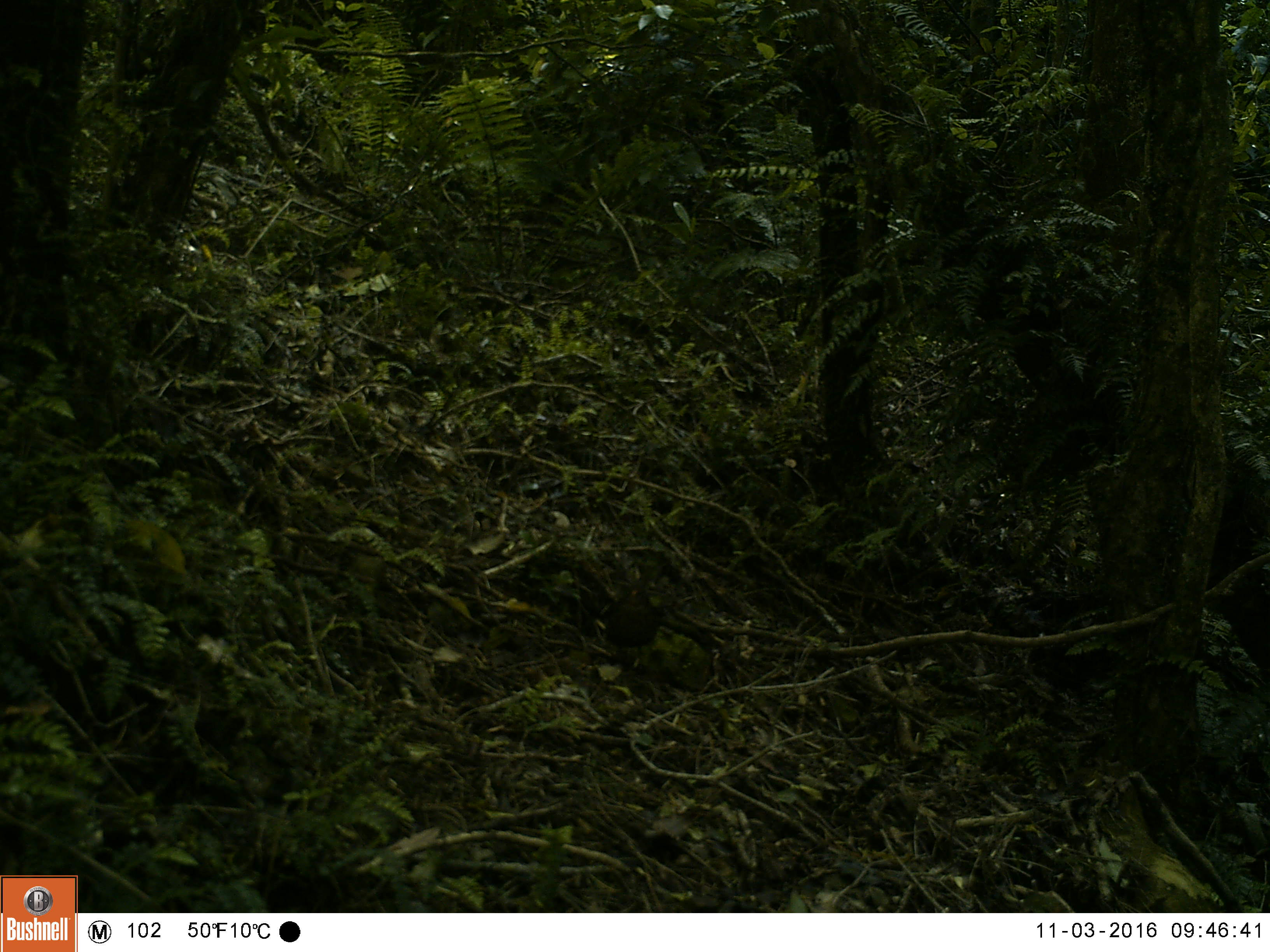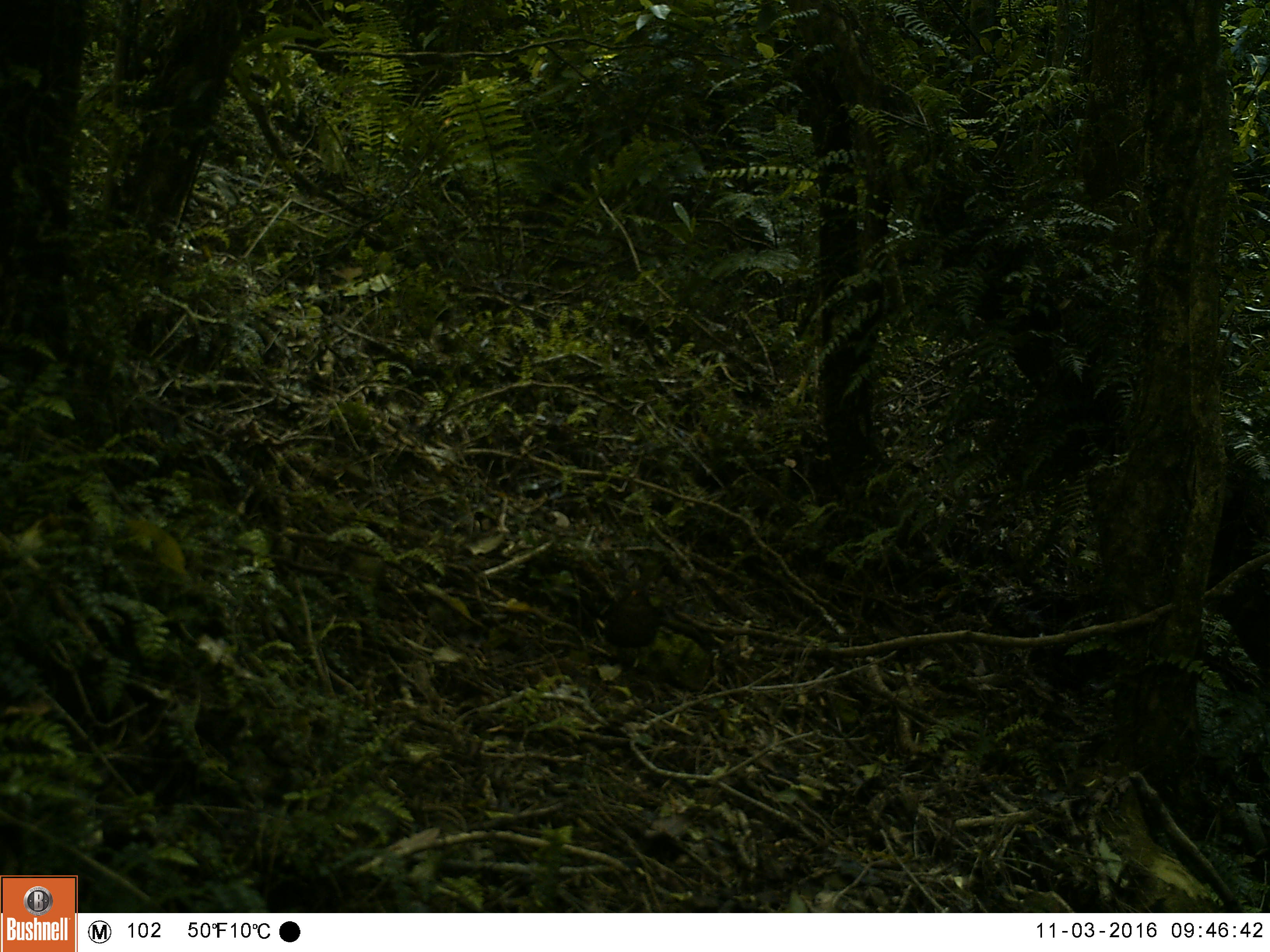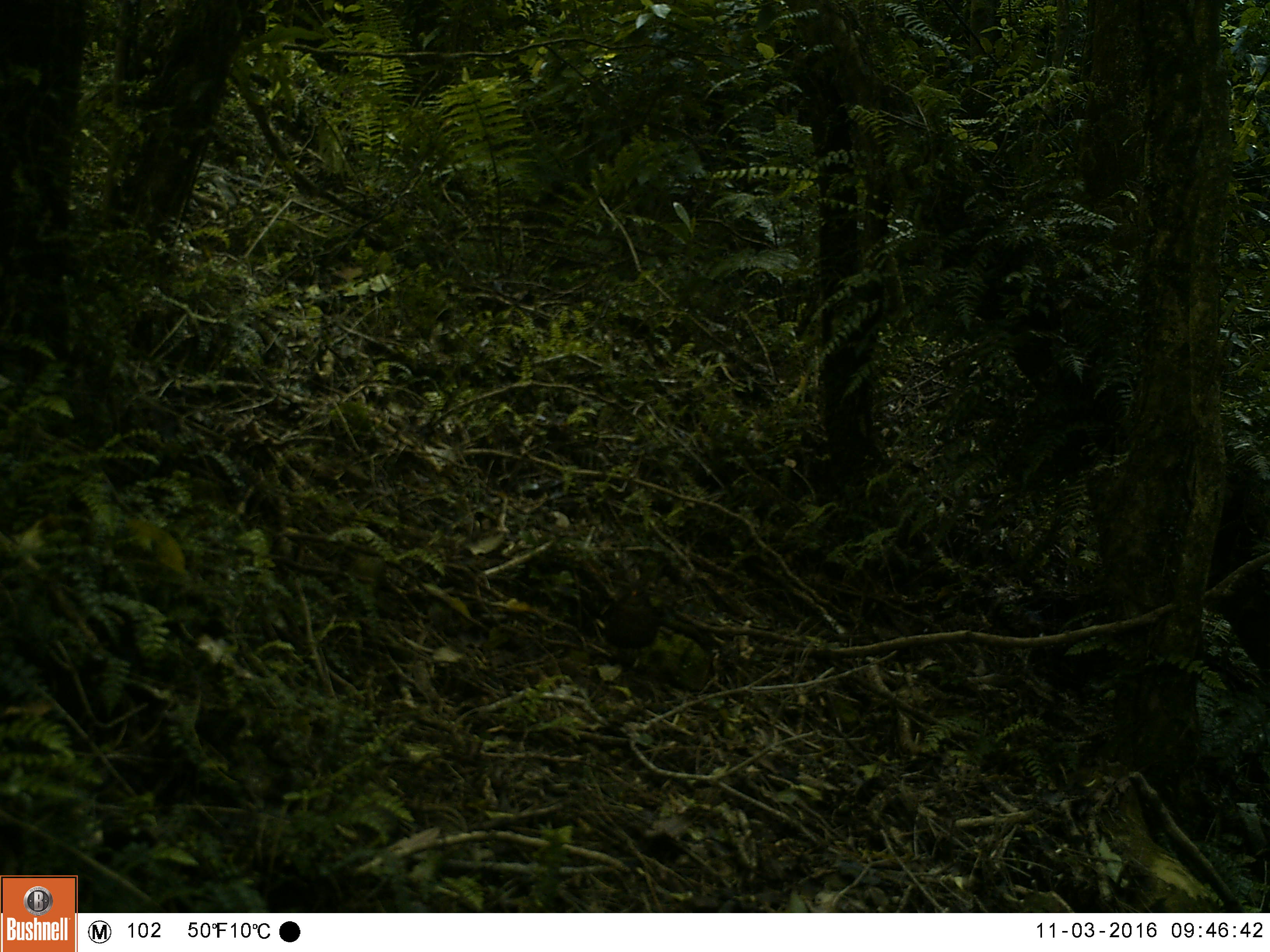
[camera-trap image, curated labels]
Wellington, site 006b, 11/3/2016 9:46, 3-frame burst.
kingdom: Animalia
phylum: Chordata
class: Aves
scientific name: Aves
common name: bird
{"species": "bird (Aves)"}